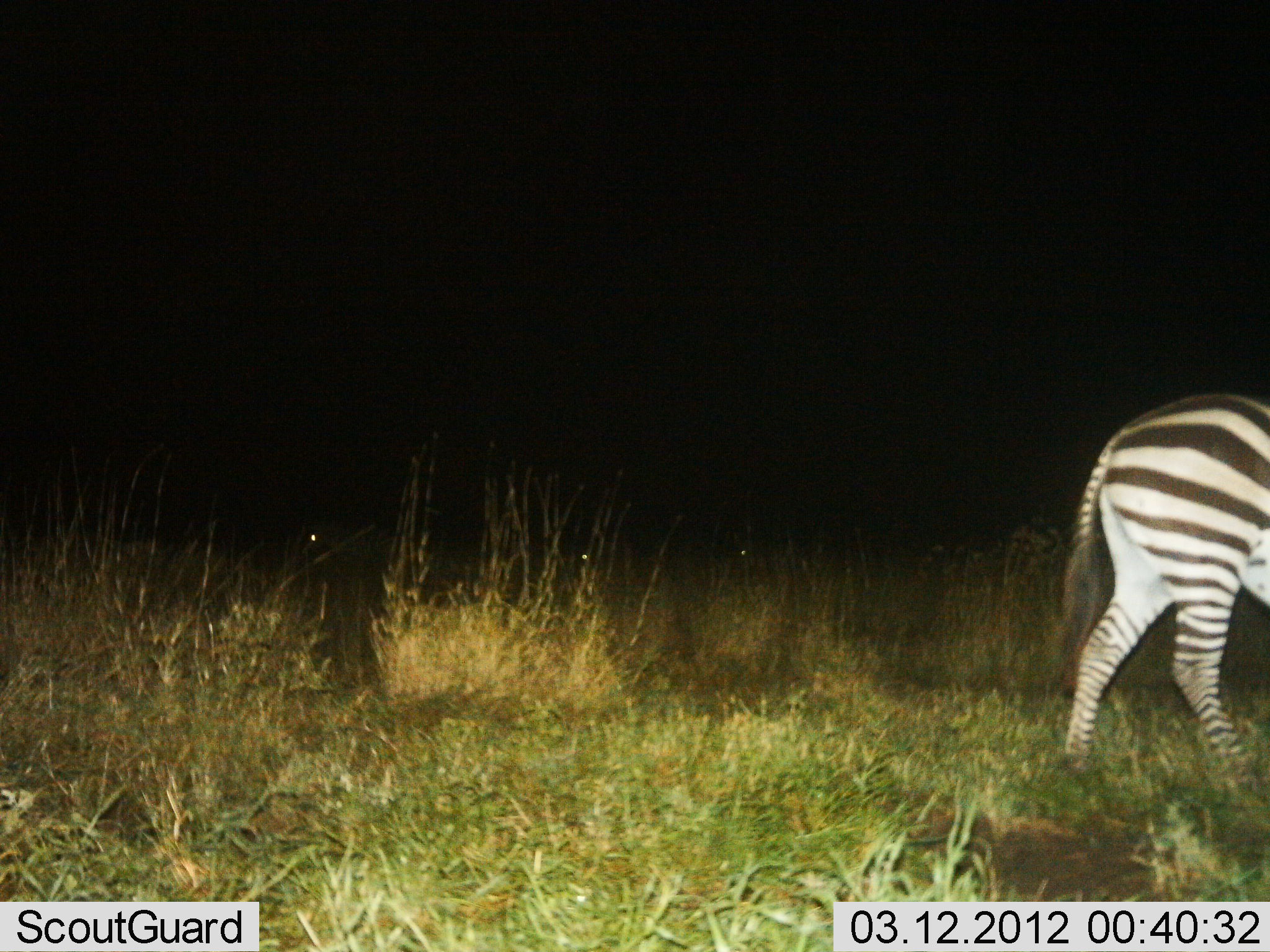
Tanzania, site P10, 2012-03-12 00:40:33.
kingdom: Animalia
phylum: Chordata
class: Mammalia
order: Perissodactyla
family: Equidae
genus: Equus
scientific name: Equus quagga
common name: plains zebra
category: zebra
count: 1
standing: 25%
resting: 4%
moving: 79%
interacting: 0%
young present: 0%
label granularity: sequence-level